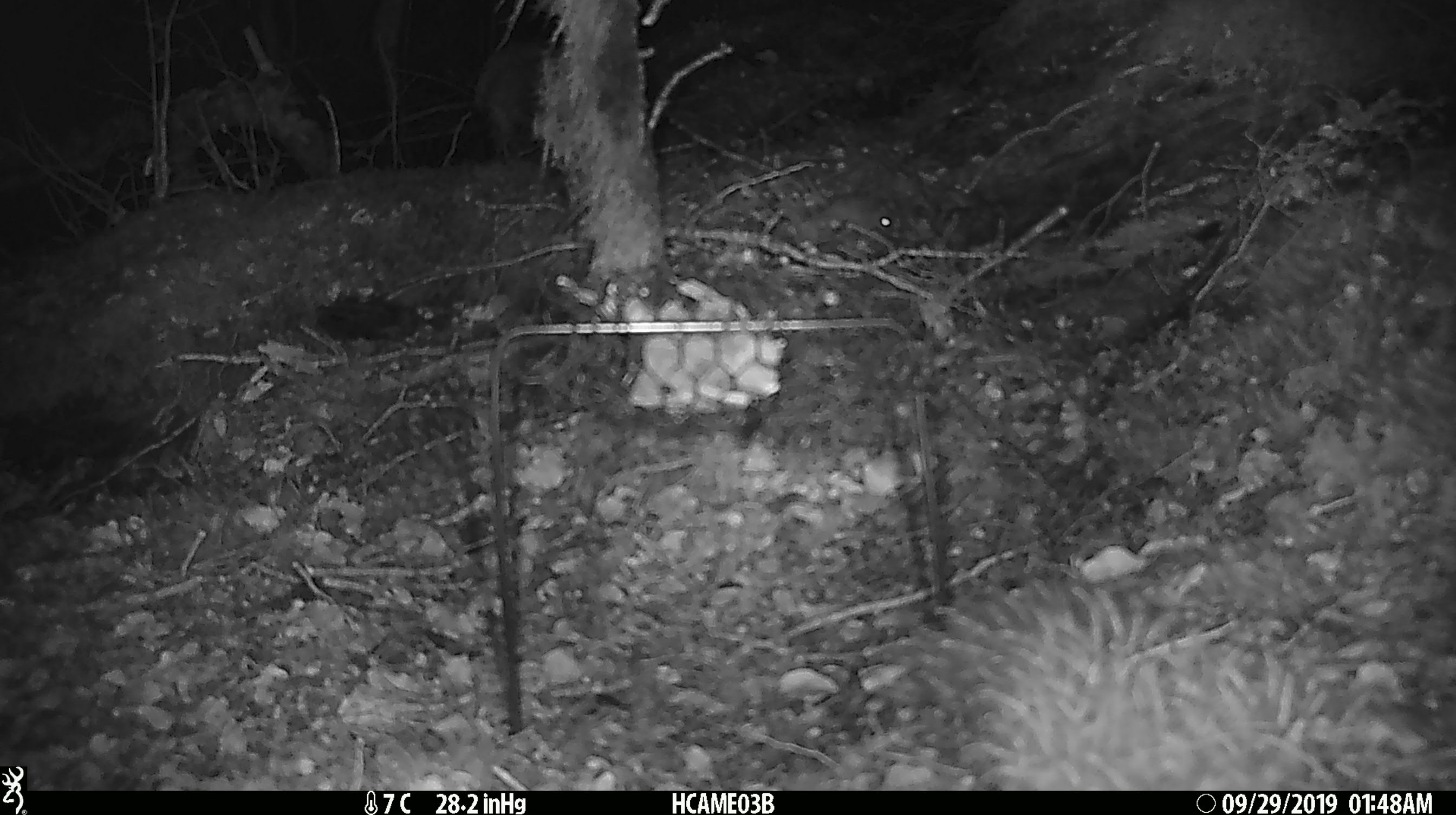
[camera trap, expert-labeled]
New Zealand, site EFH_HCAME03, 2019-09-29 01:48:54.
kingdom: Animalia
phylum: Chordata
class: Mammalia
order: Rodentia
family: Muridae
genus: Mus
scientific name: Mus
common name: mouse